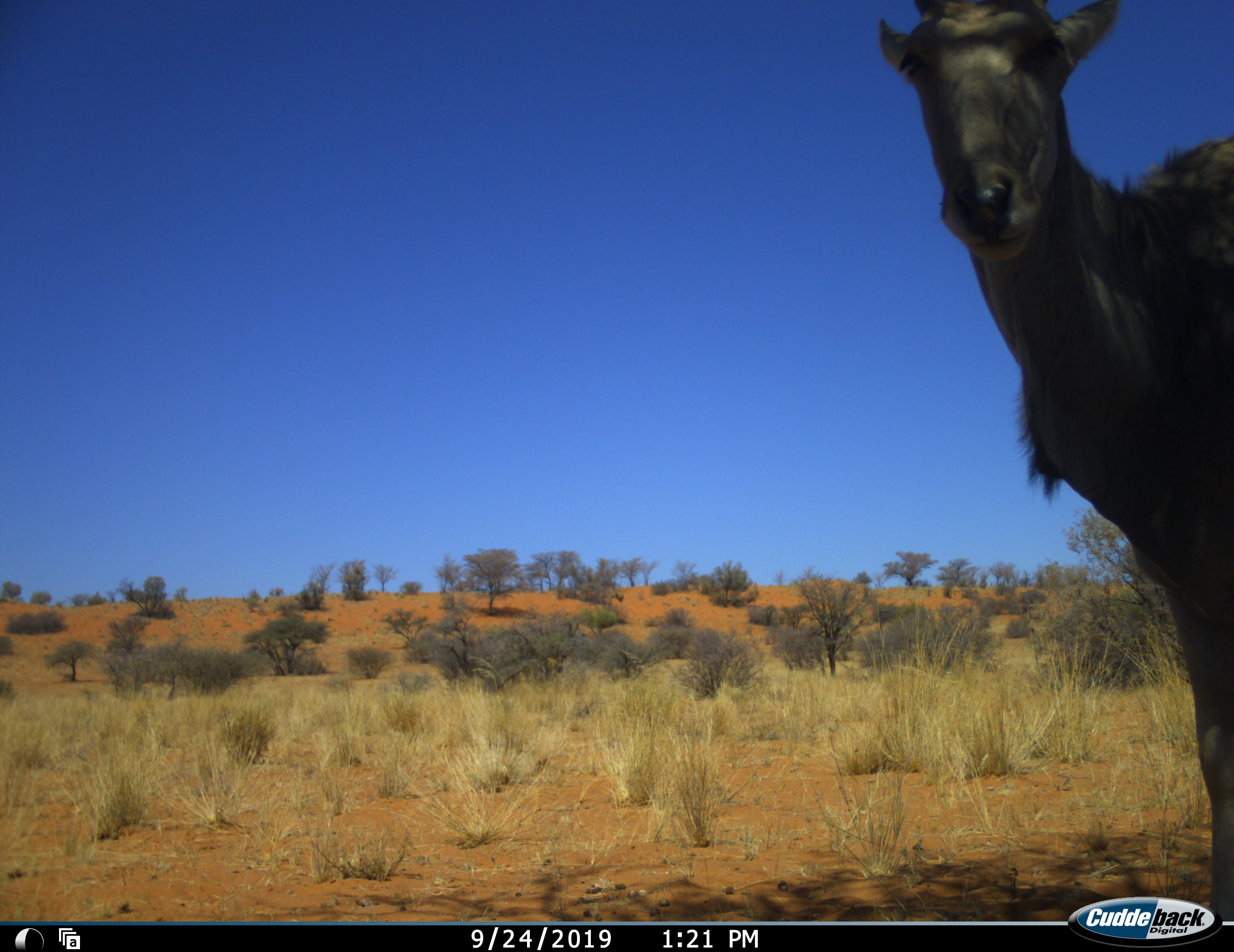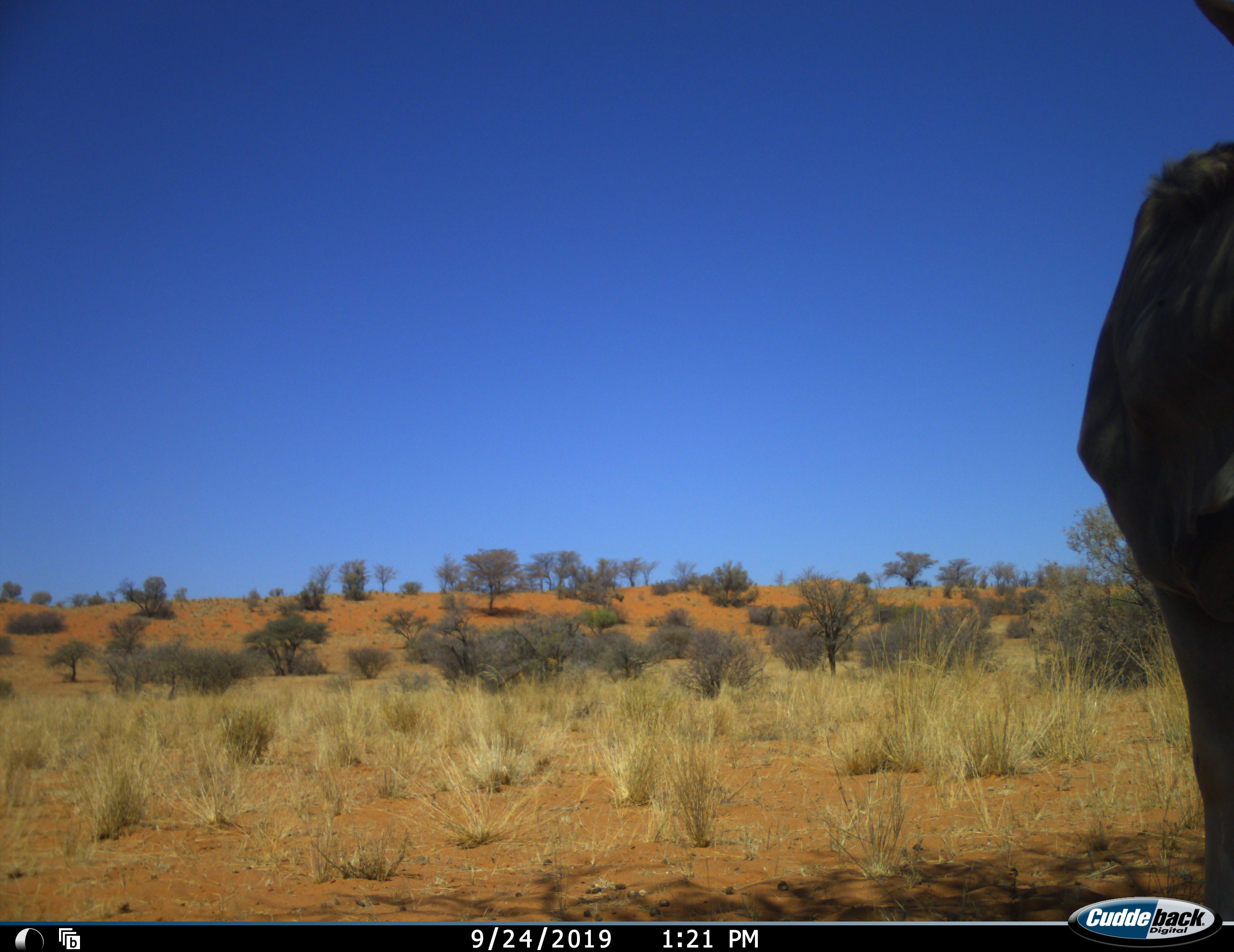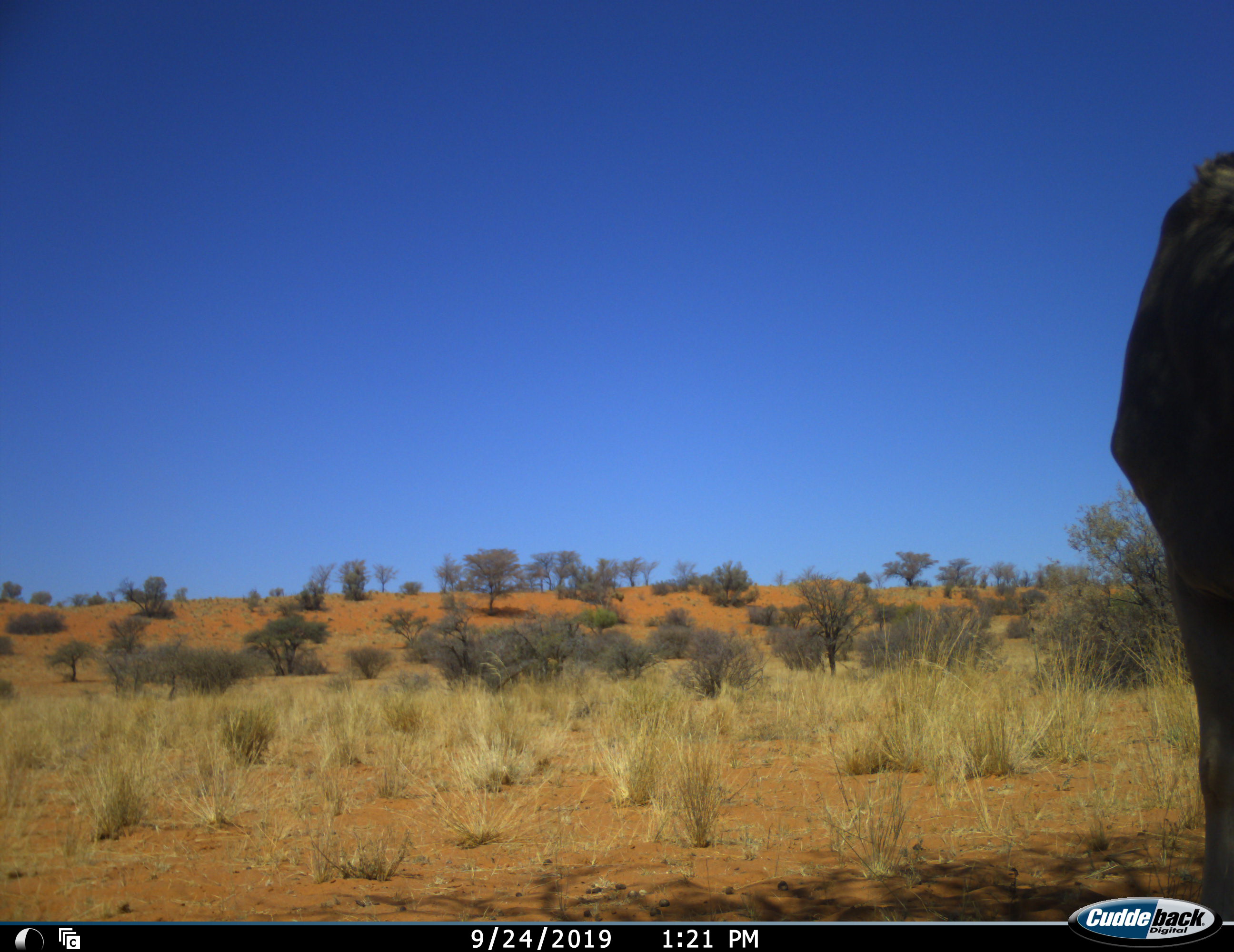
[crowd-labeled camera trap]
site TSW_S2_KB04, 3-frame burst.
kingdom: Animalia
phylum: Chordata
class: Mammalia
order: Artiodactyla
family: Bovidae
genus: Tragelaphus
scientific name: Tragelaphus oryx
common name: eland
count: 1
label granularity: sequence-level